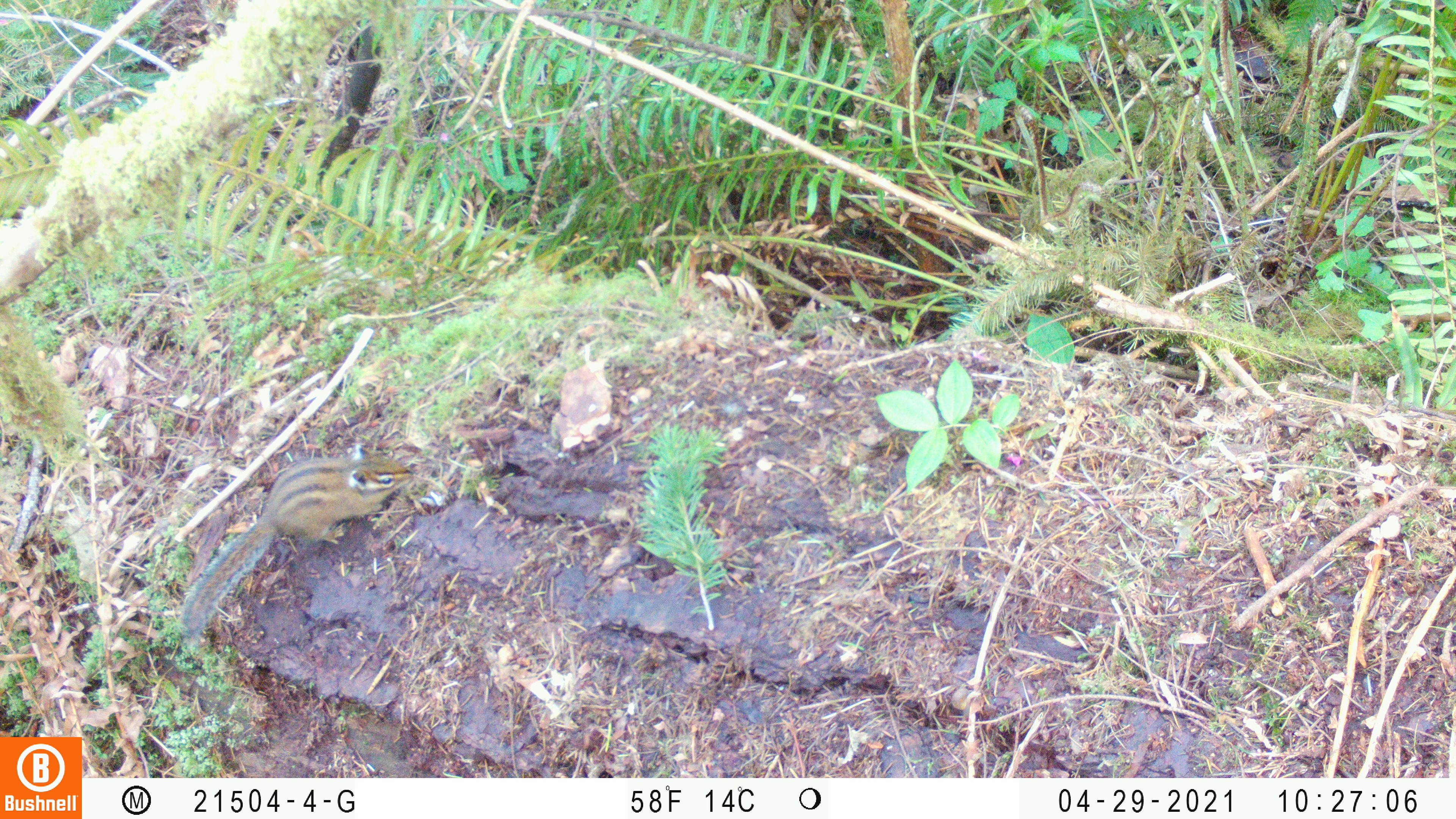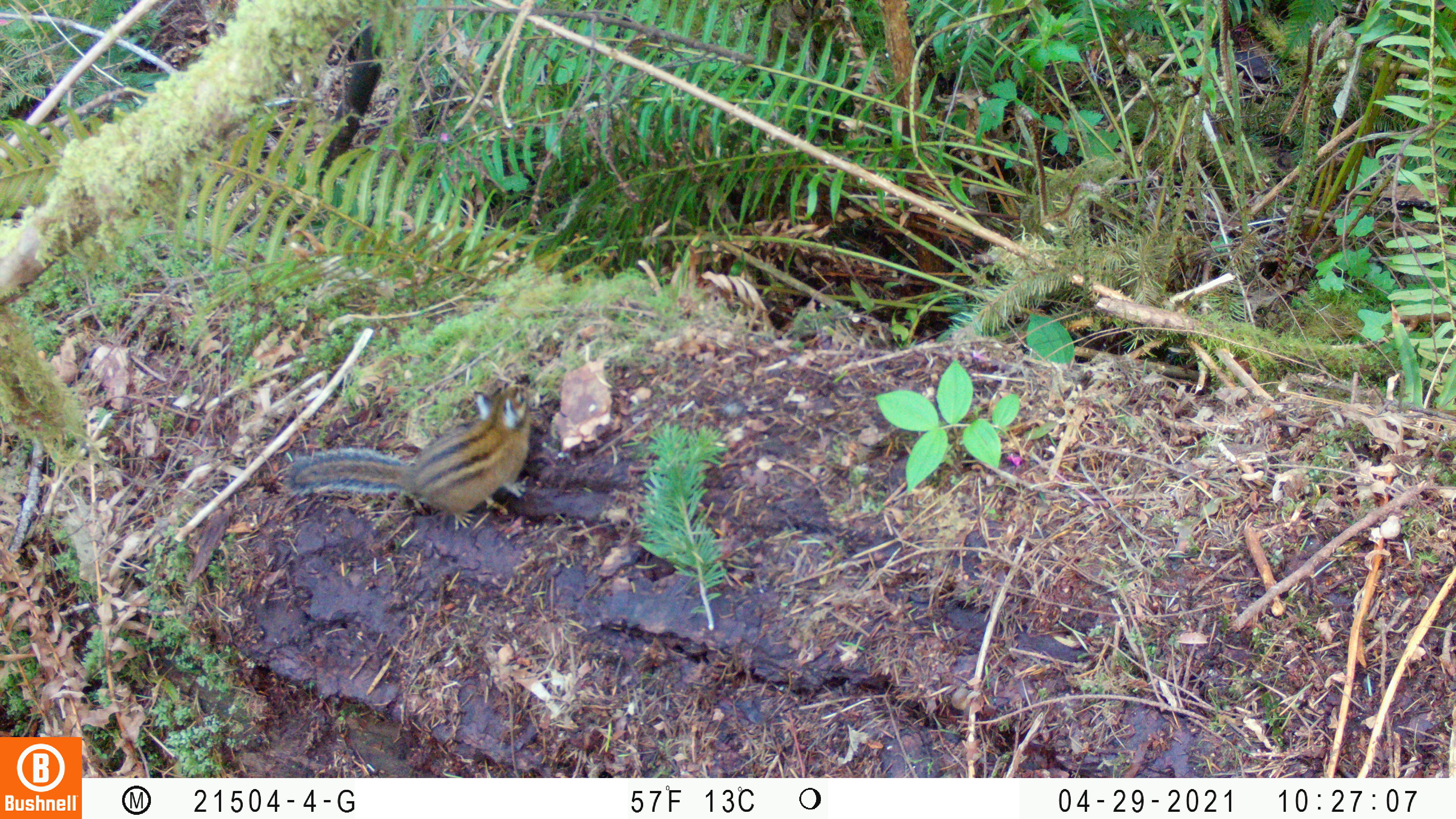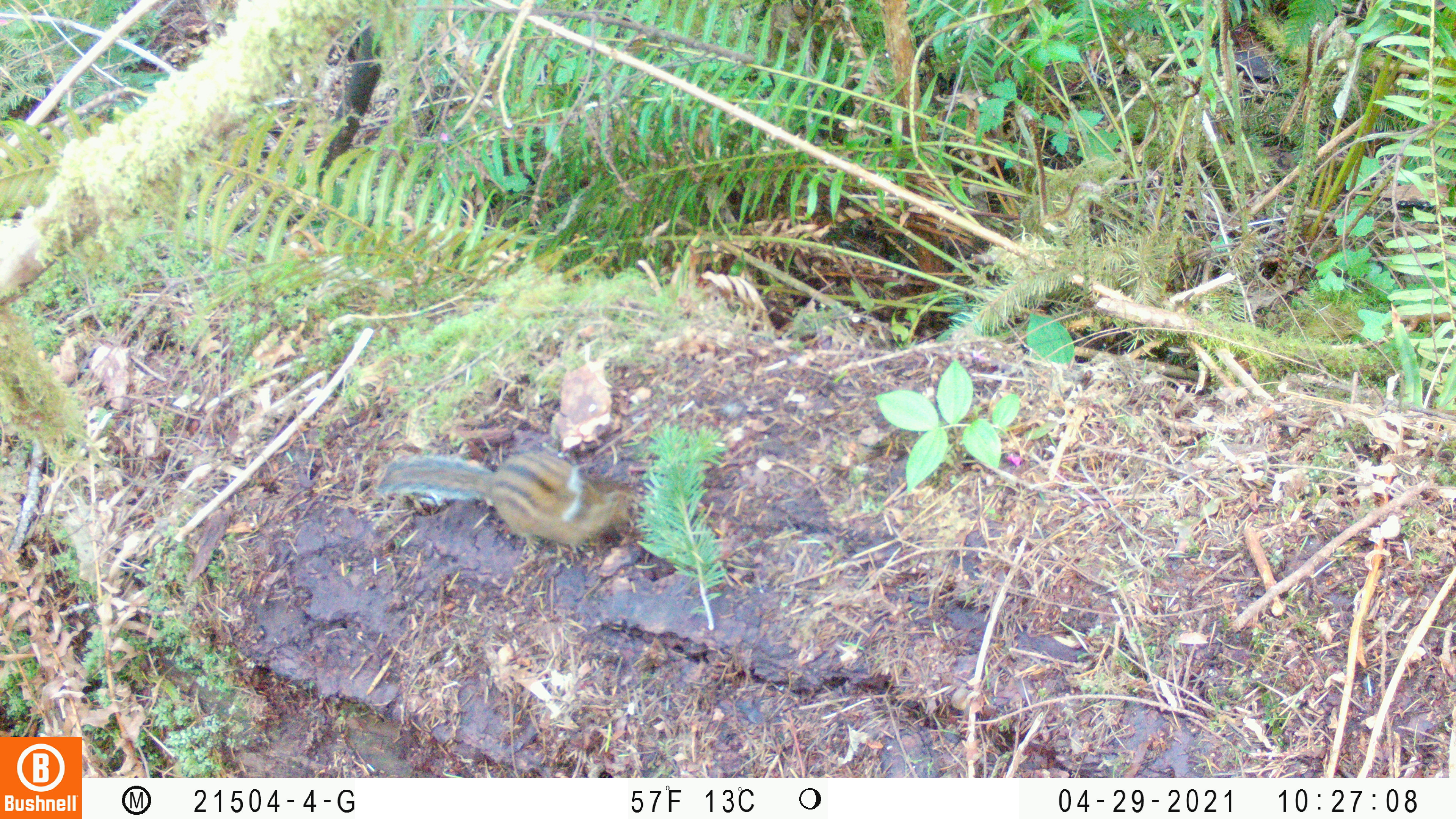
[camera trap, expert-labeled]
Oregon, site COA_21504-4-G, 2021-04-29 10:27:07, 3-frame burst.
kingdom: Animalia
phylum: Chordata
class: Mammalia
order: Rodentia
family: Sciuridae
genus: Neotamias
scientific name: Neotamias townsendii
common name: townsend's chipmunk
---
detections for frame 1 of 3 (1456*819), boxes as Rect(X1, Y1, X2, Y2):
townsend's chipmunk: Rect(179, 443, 416, 638)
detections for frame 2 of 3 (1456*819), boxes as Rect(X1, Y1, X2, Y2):
townsend's chipmunk: Rect(279, 374, 536, 531)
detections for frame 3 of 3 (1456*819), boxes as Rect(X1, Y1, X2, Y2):
townsend's chipmunk: Rect(374, 446, 636, 556)